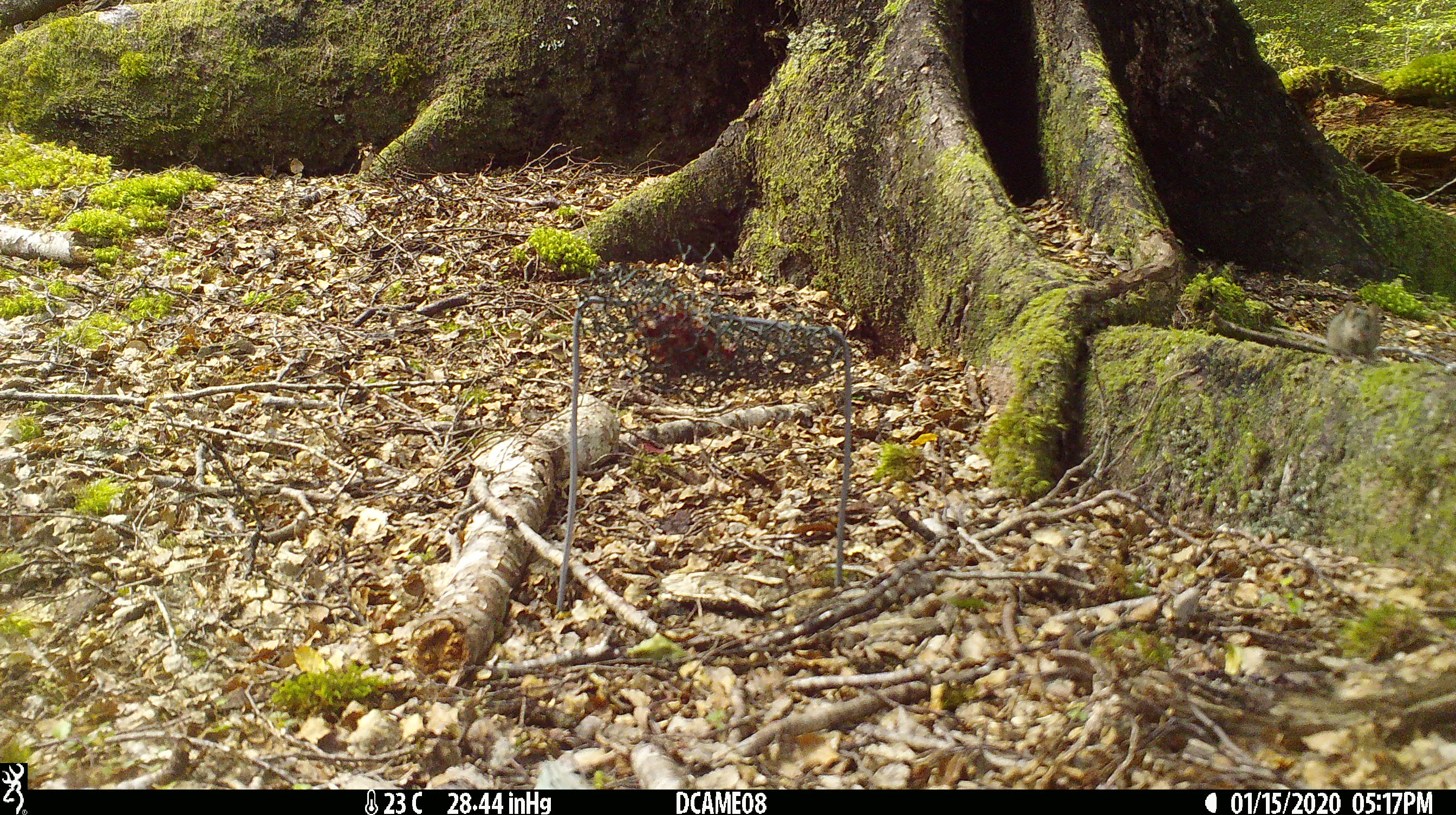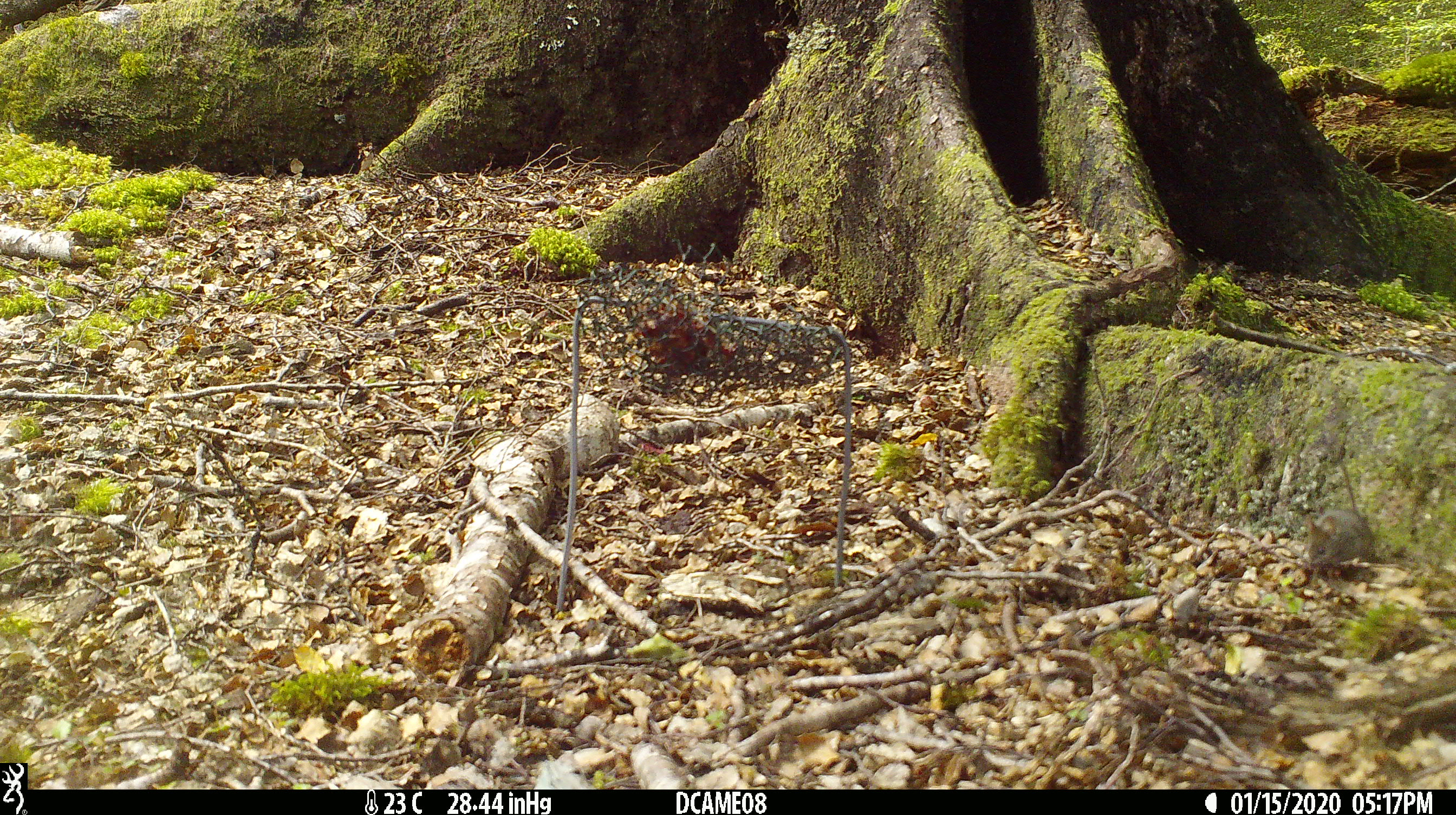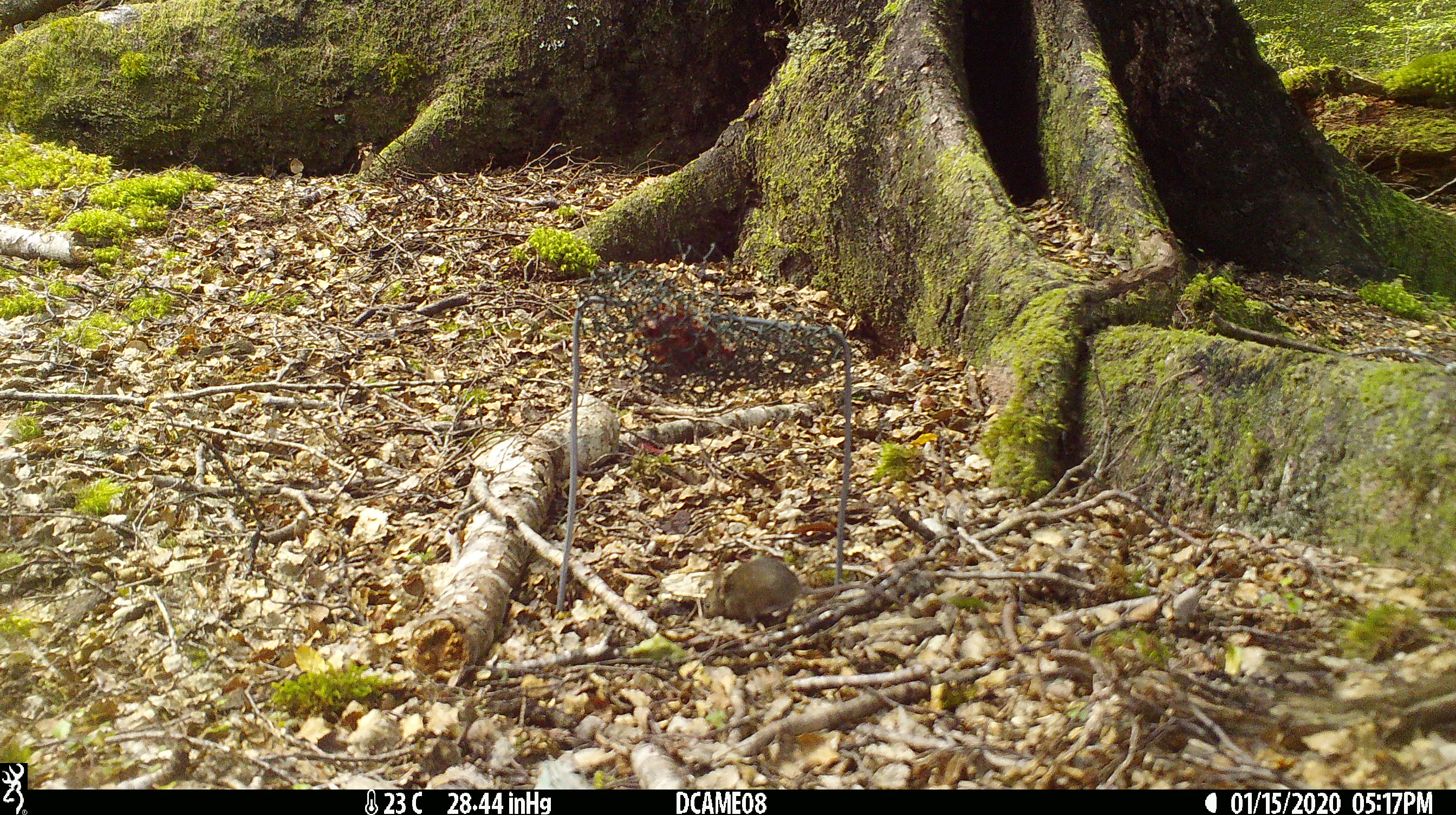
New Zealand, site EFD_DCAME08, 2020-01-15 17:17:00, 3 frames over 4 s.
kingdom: Animalia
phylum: Chordata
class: Mammalia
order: Rodentia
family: Muridae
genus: Mus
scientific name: Mus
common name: mouse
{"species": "mouse (Mus)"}